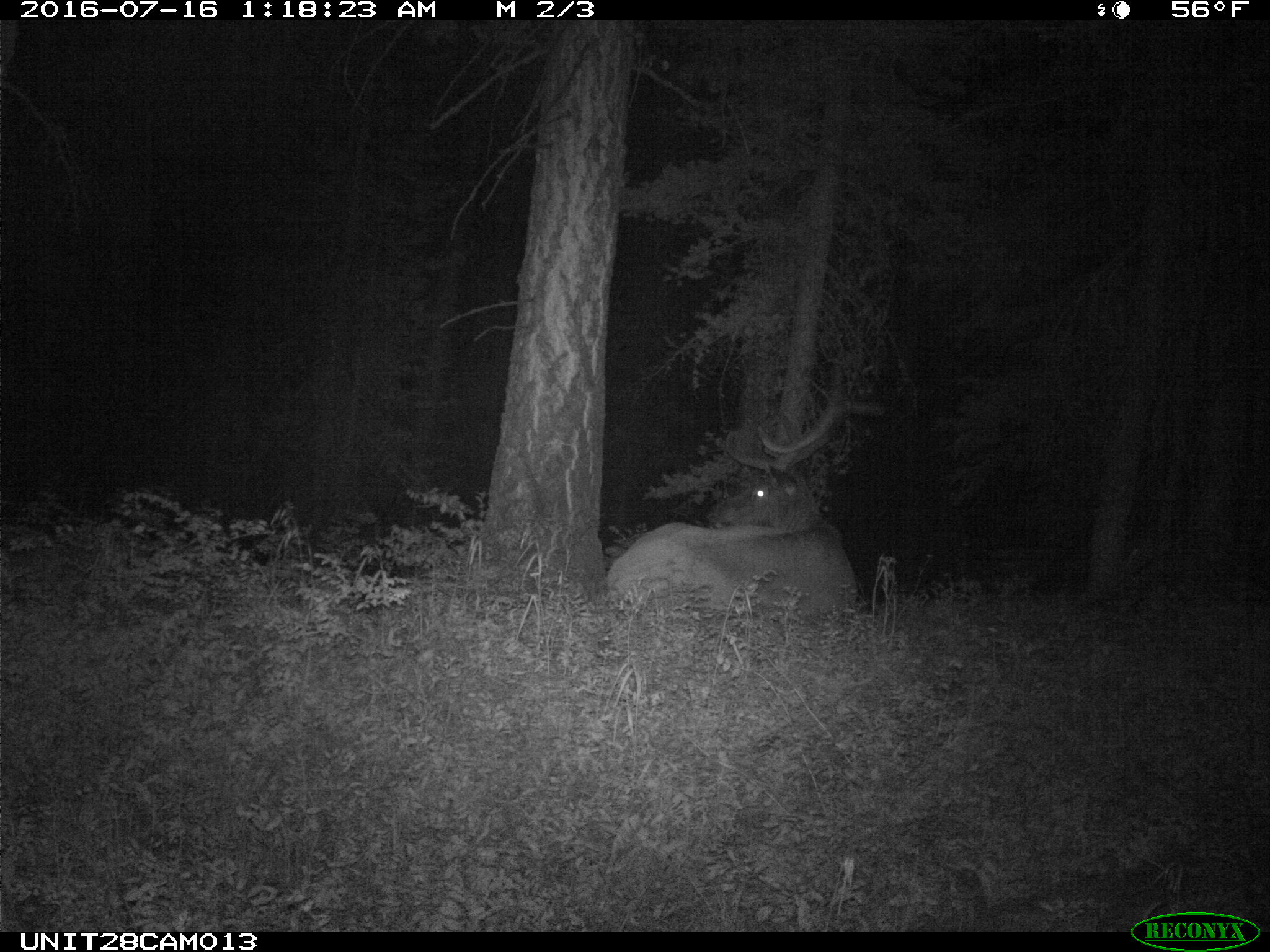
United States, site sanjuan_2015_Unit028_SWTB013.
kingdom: Animalia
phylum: Chordata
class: Mammalia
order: Artiodactyla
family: Cervidae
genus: Cervus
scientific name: Cervus elaphus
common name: red deer